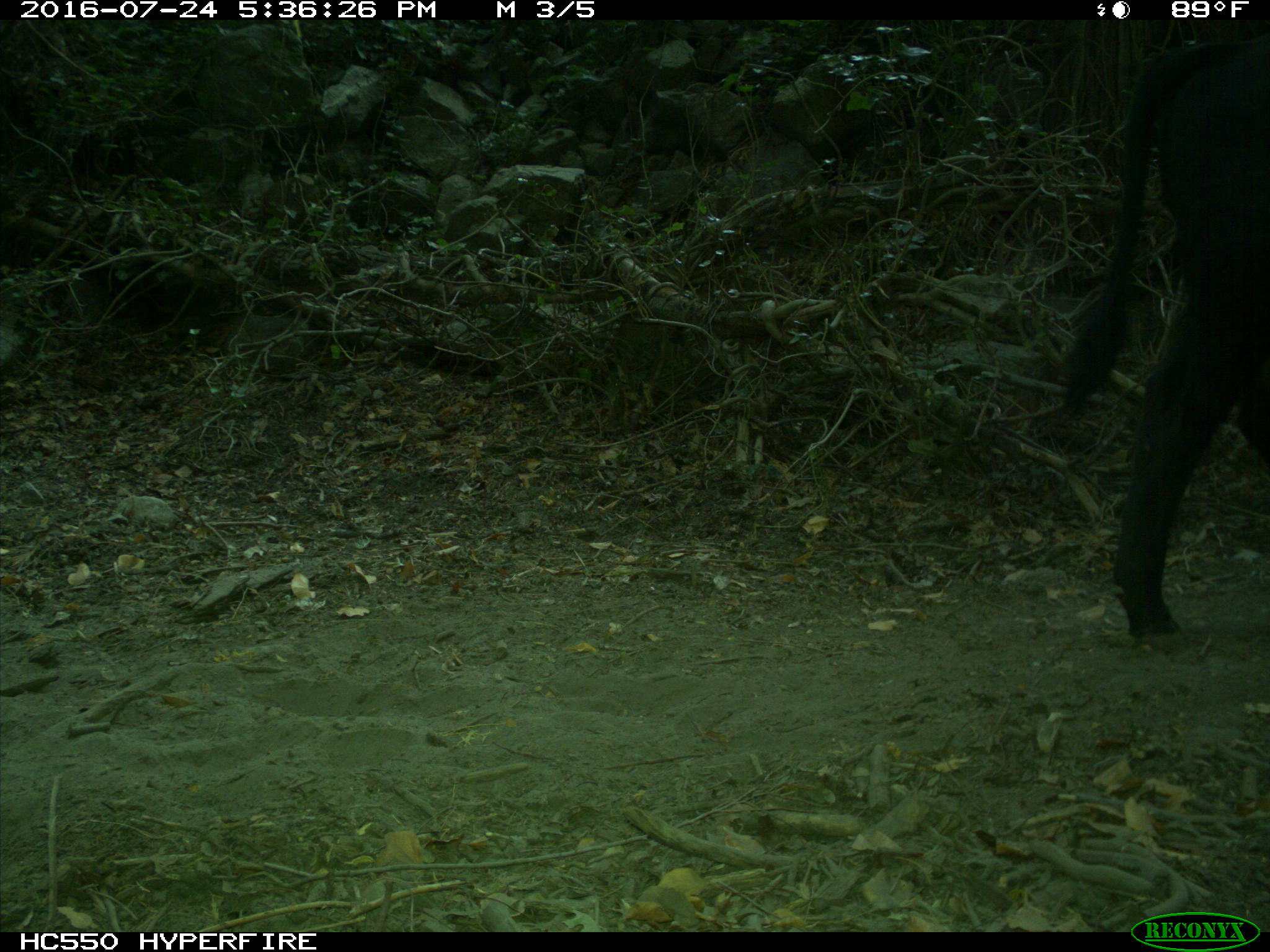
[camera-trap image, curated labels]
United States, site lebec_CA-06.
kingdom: Animalia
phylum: Chordata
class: Mammalia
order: Artiodactyla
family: Bovidae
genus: Bos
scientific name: Bos taurus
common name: domestic cow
Bos taurus (domestic cow).